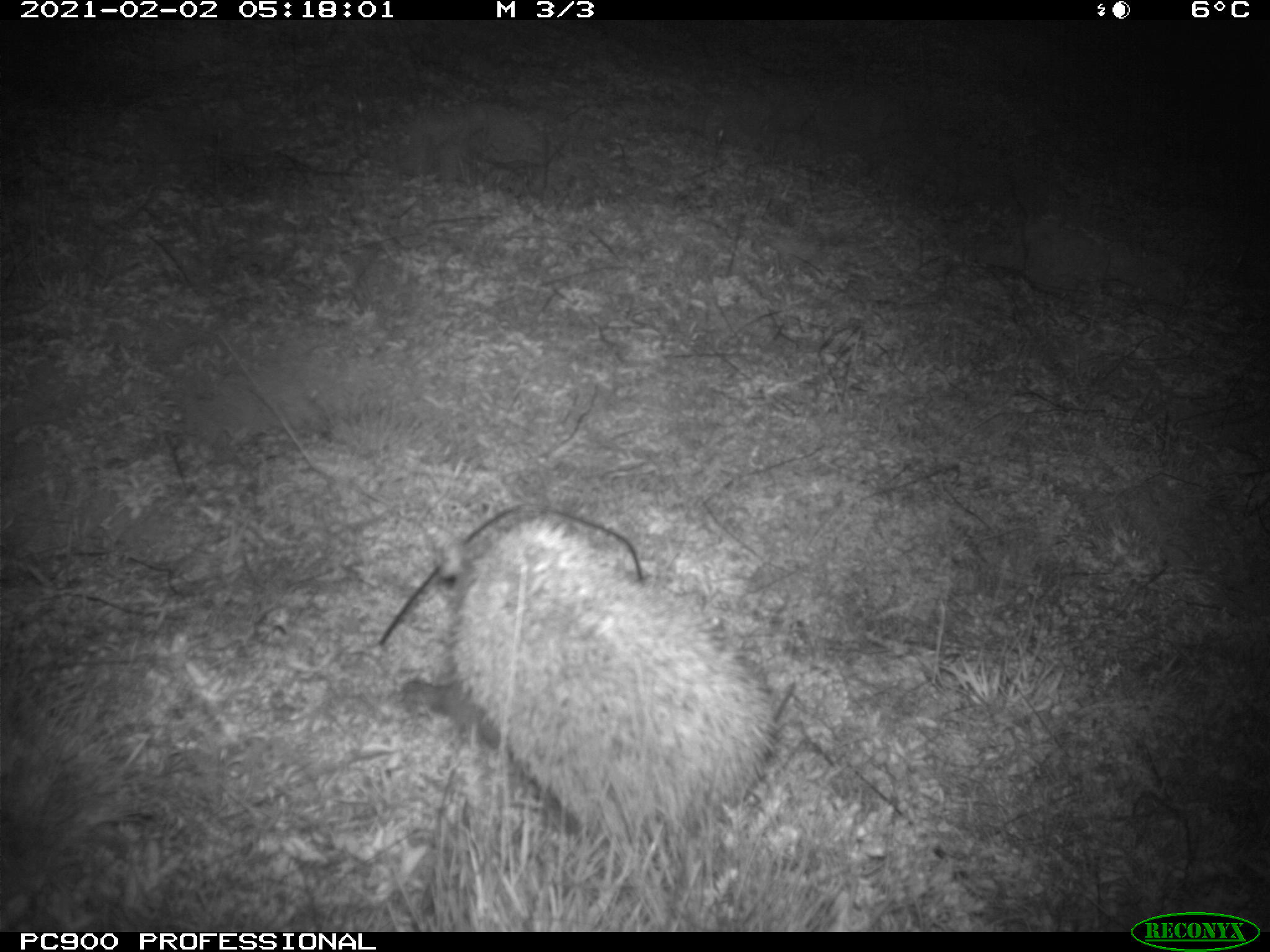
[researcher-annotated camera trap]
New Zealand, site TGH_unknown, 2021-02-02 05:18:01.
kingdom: Animalia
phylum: Chordata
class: Mammalia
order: Eulipotyphla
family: Erinaceidae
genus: Erinaceus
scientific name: Erinaceus europaeus europaeus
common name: european hedgehog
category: hedgehog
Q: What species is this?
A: Hedgehog (european hedgehog) (Erinaceus europaeus europaeus).